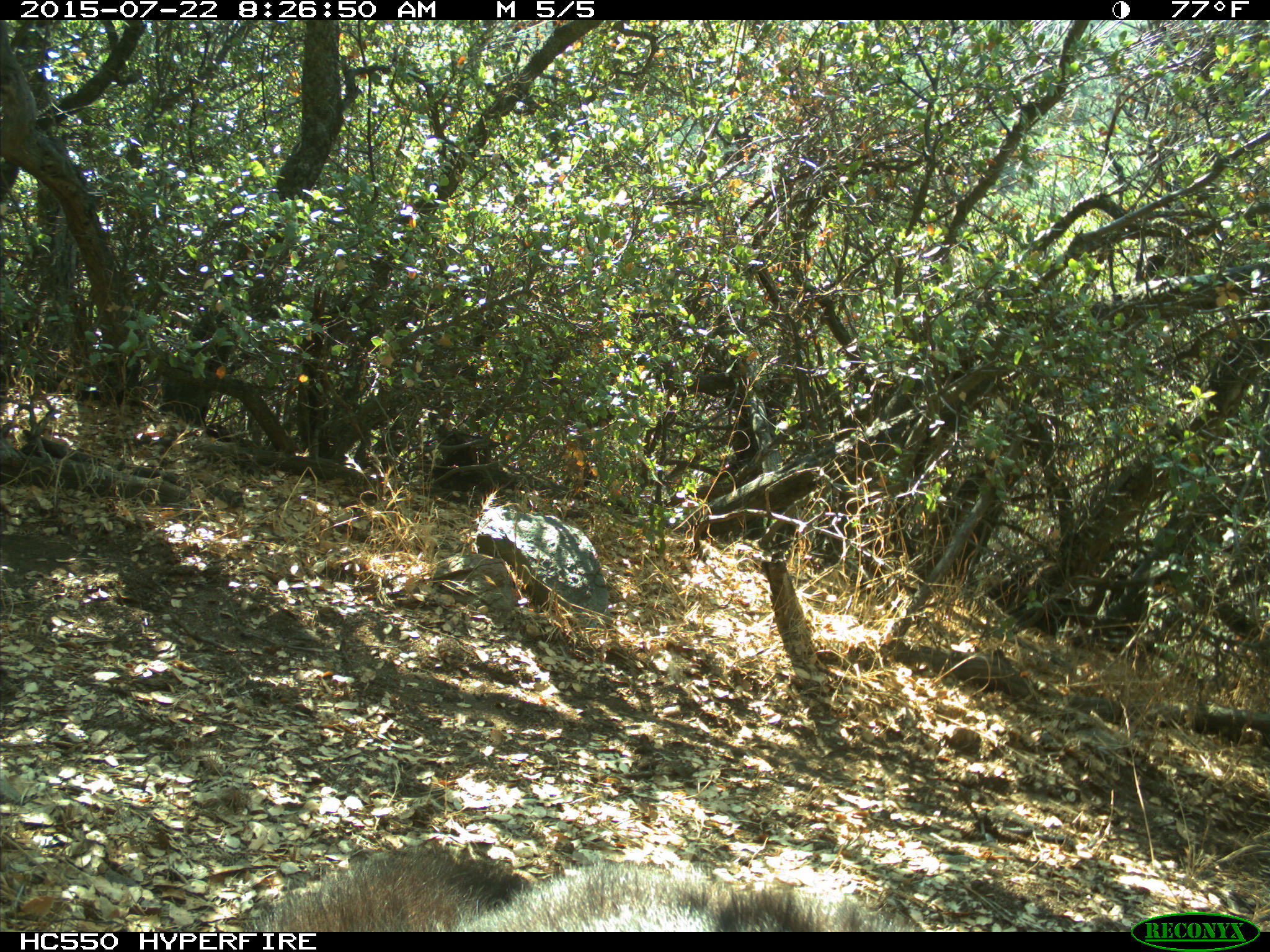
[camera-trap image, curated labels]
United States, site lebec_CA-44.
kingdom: Animalia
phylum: Chordata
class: Mammalia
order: Carnivora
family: Ursidae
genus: Ursus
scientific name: Ursus americanus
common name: american black bear